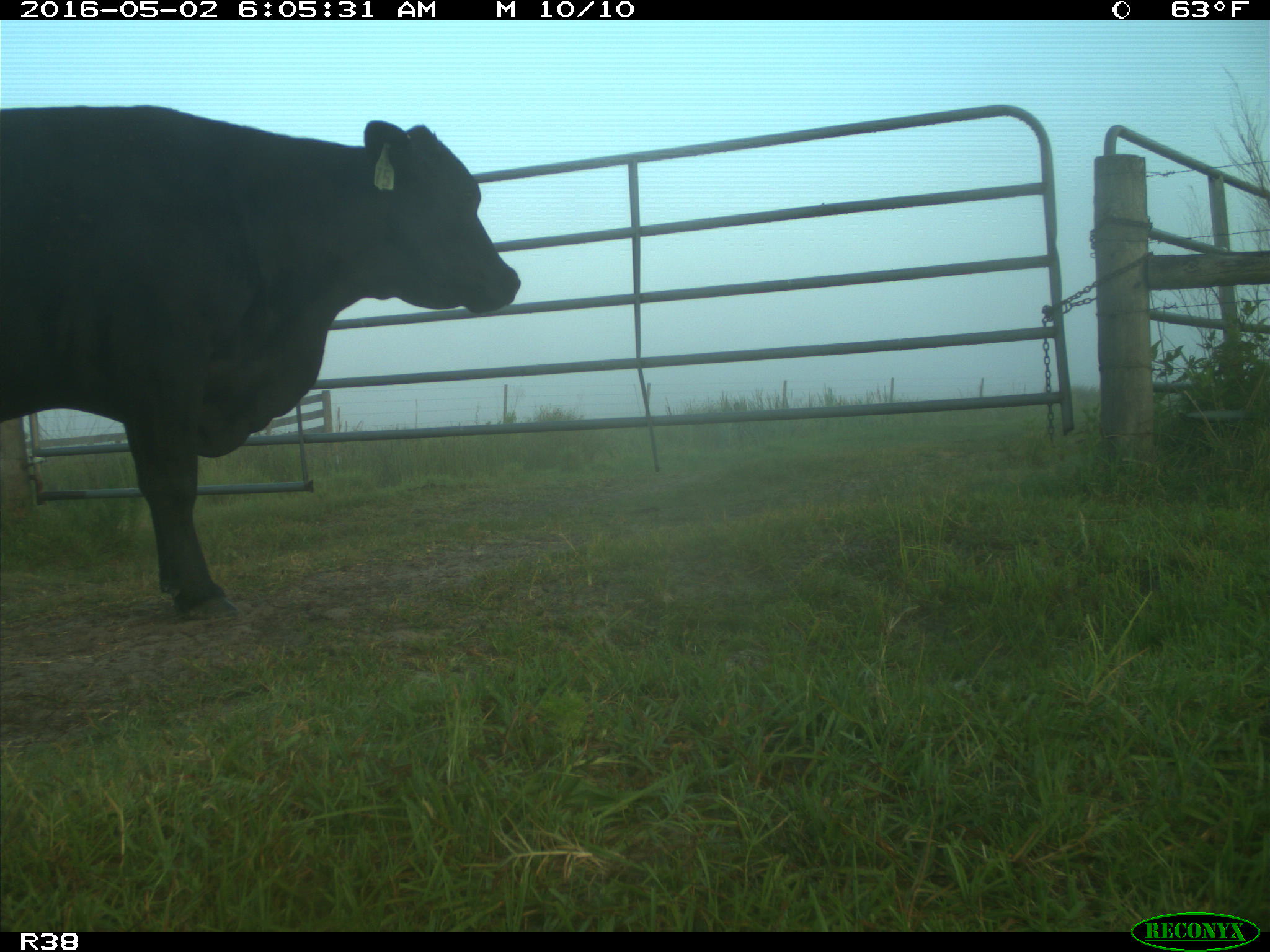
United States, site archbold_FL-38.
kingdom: Animalia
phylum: Chordata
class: Mammalia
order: Artiodactyla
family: Bovidae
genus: Bos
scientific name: Bos taurus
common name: domestic cow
Bos taurus (domestic cow).